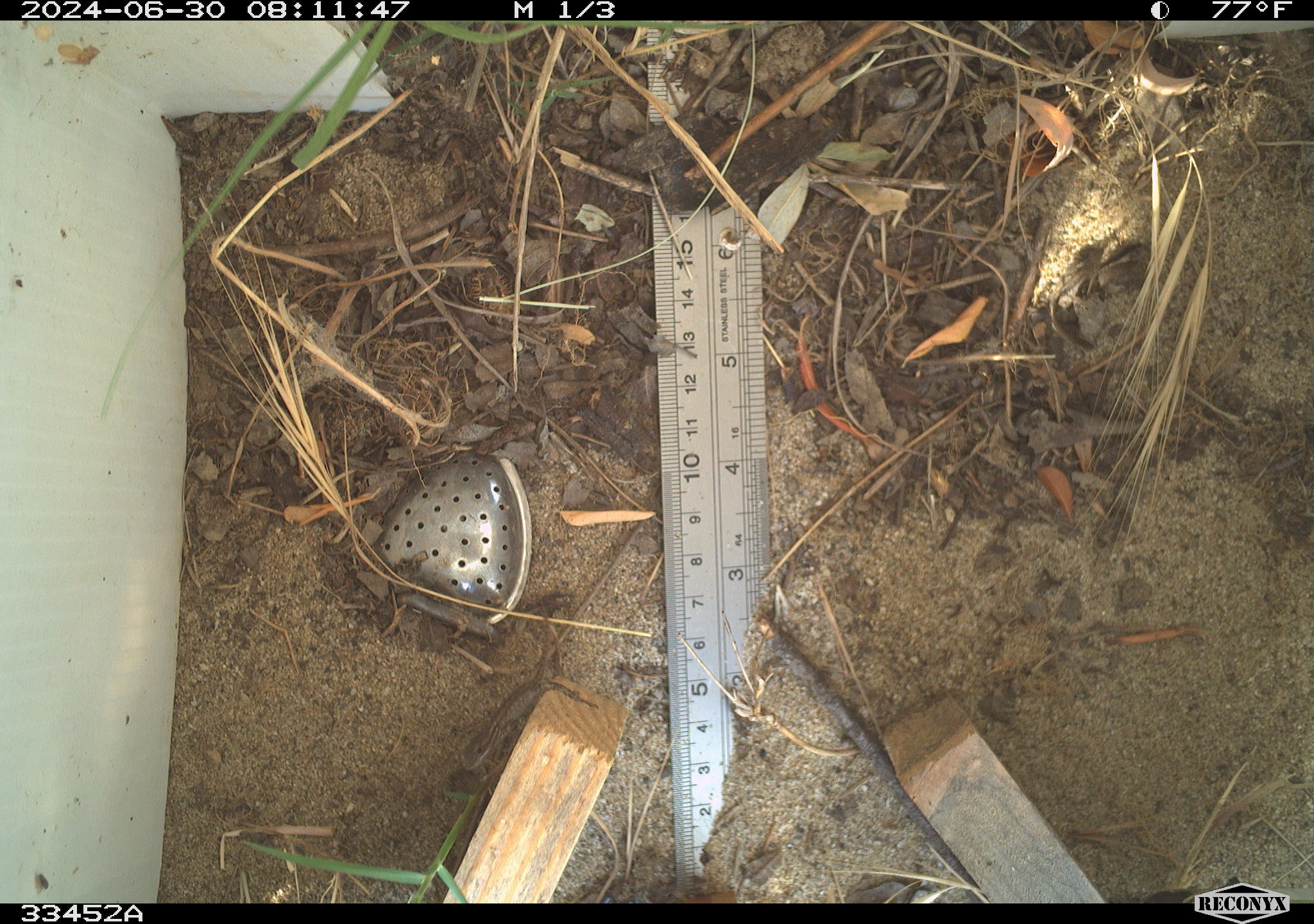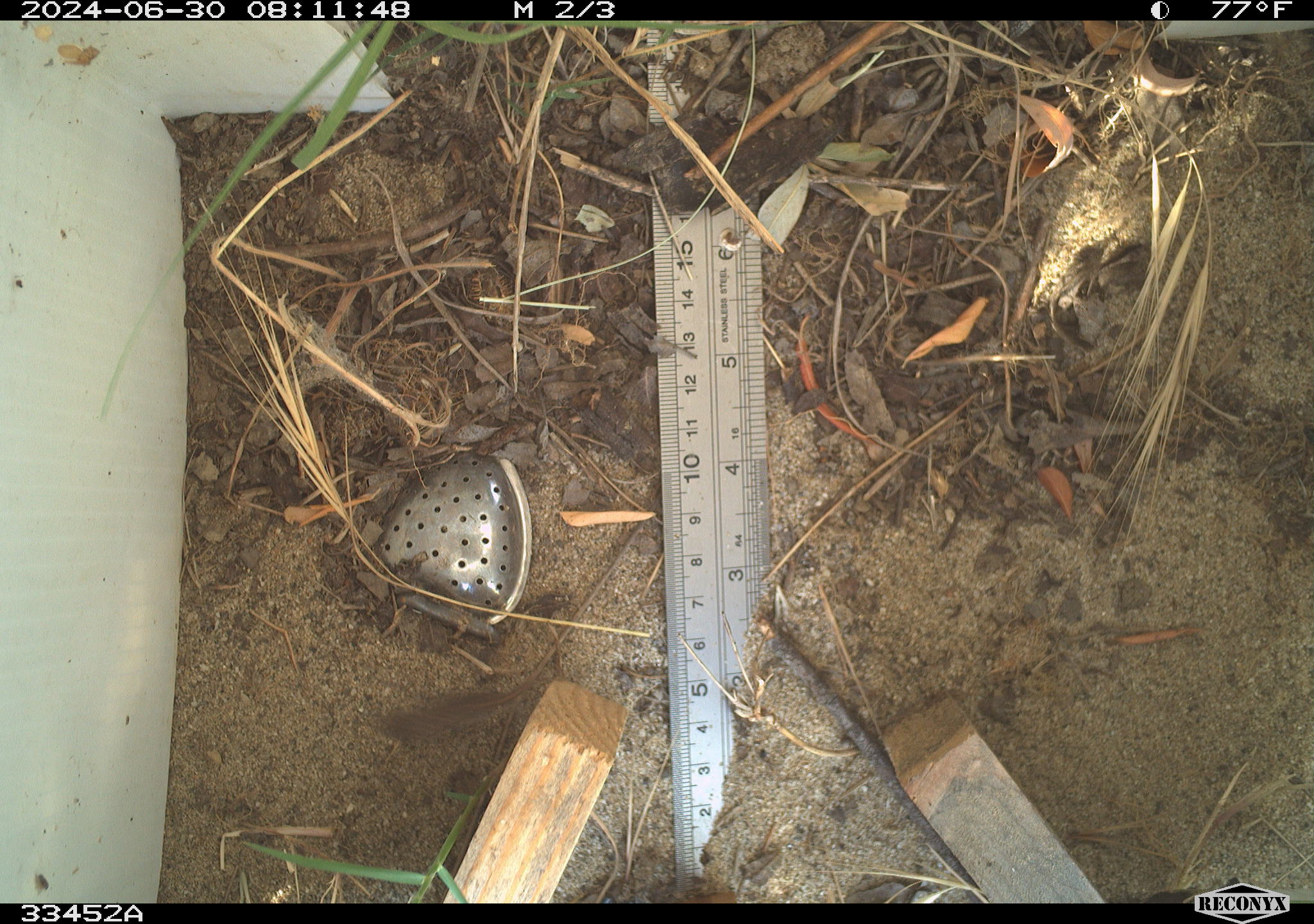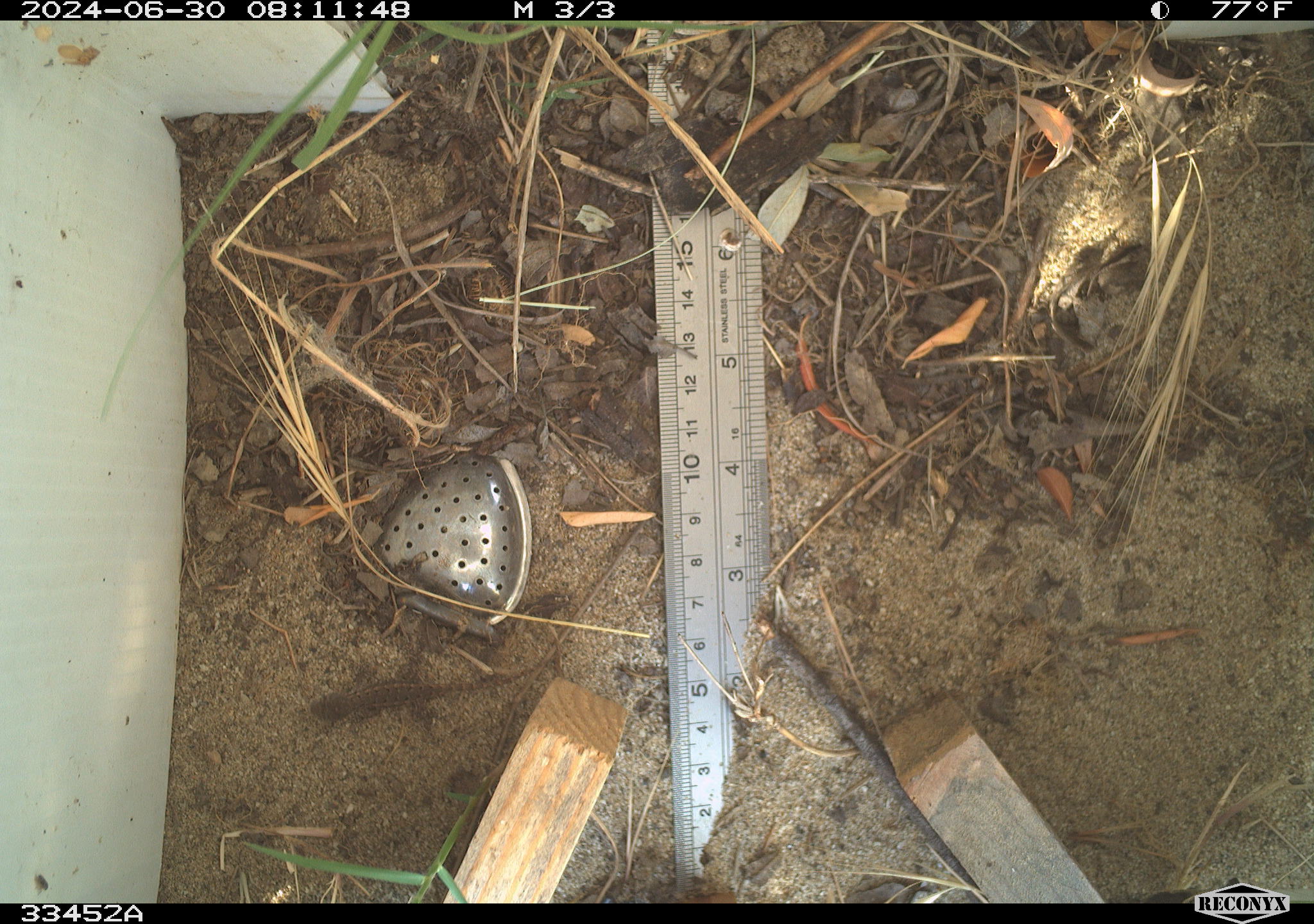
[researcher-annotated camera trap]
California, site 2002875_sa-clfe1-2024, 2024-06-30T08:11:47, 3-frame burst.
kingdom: Animalia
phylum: Chordata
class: Reptilia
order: Squamata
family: Phrynosomatidae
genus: Sceloporus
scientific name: Sceloporus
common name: spiny lizards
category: sceloporus species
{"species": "sceloporus species (spiny lizards) (Sceloporus)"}